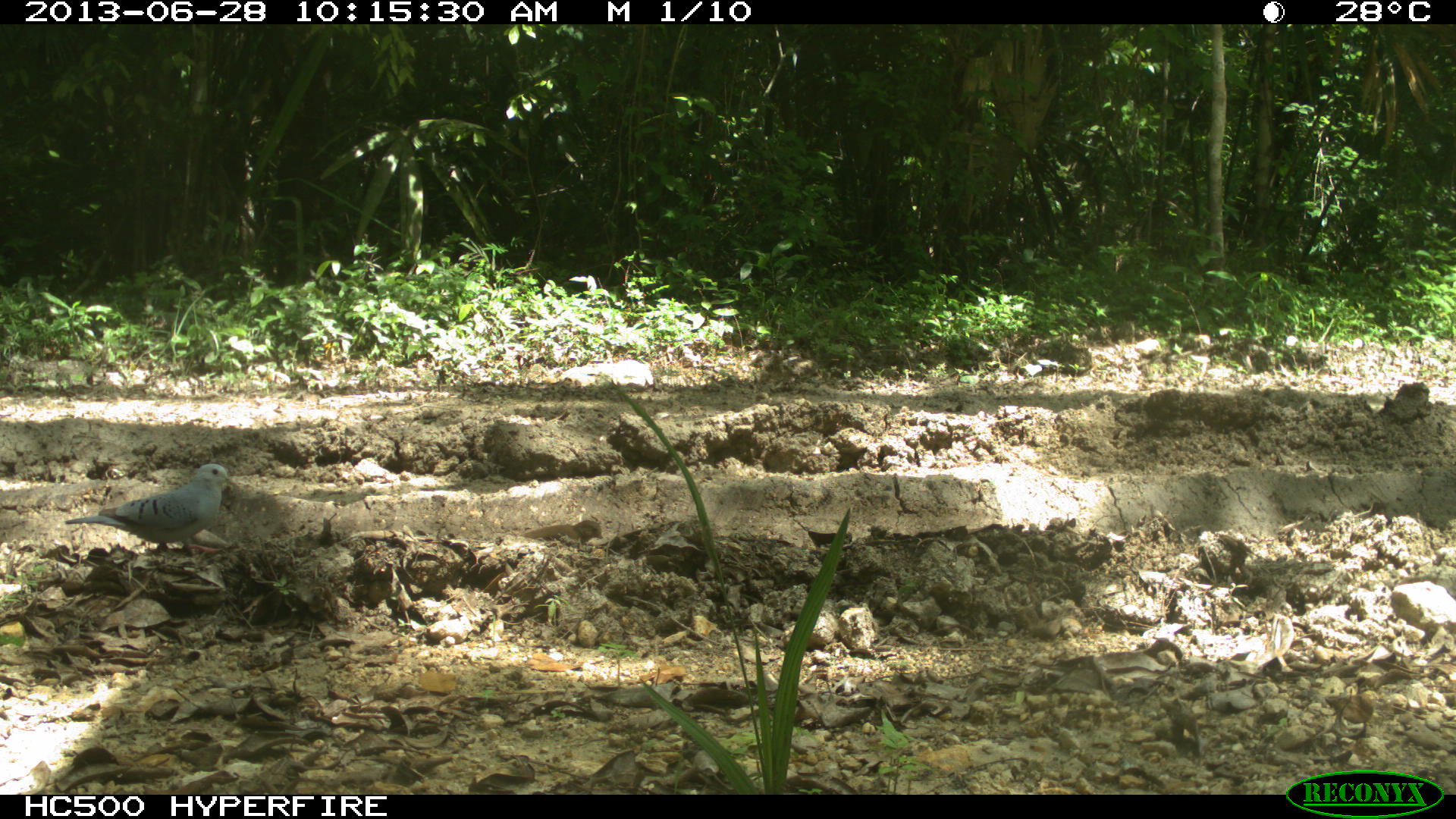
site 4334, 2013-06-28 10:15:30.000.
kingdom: Animalia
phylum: Chordata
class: Aves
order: Columbiformes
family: Columbidae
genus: Claravis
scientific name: Claravis pretiosa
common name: blue ground-dove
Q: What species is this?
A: Claravis pretiosa (blue ground-dove).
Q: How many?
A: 2.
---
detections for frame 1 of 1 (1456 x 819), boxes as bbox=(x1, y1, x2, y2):
claravis pretiosa: bbox=(63, 462, 242, 556)